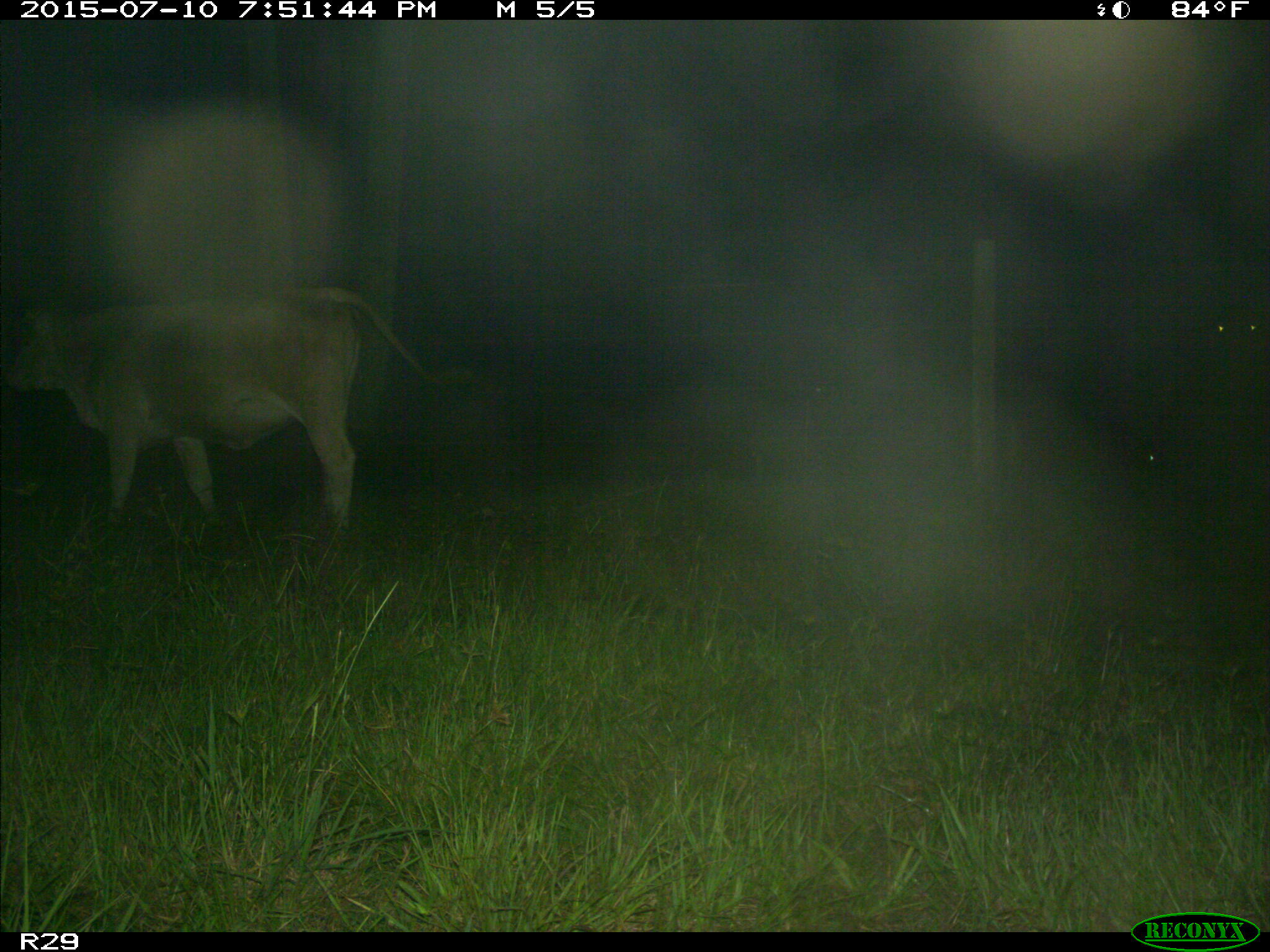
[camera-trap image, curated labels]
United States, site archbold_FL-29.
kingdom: Animalia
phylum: Chordata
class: Mammalia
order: Artiodactyla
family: Bovidae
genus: Bos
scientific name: Bos taurus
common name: domestic cow